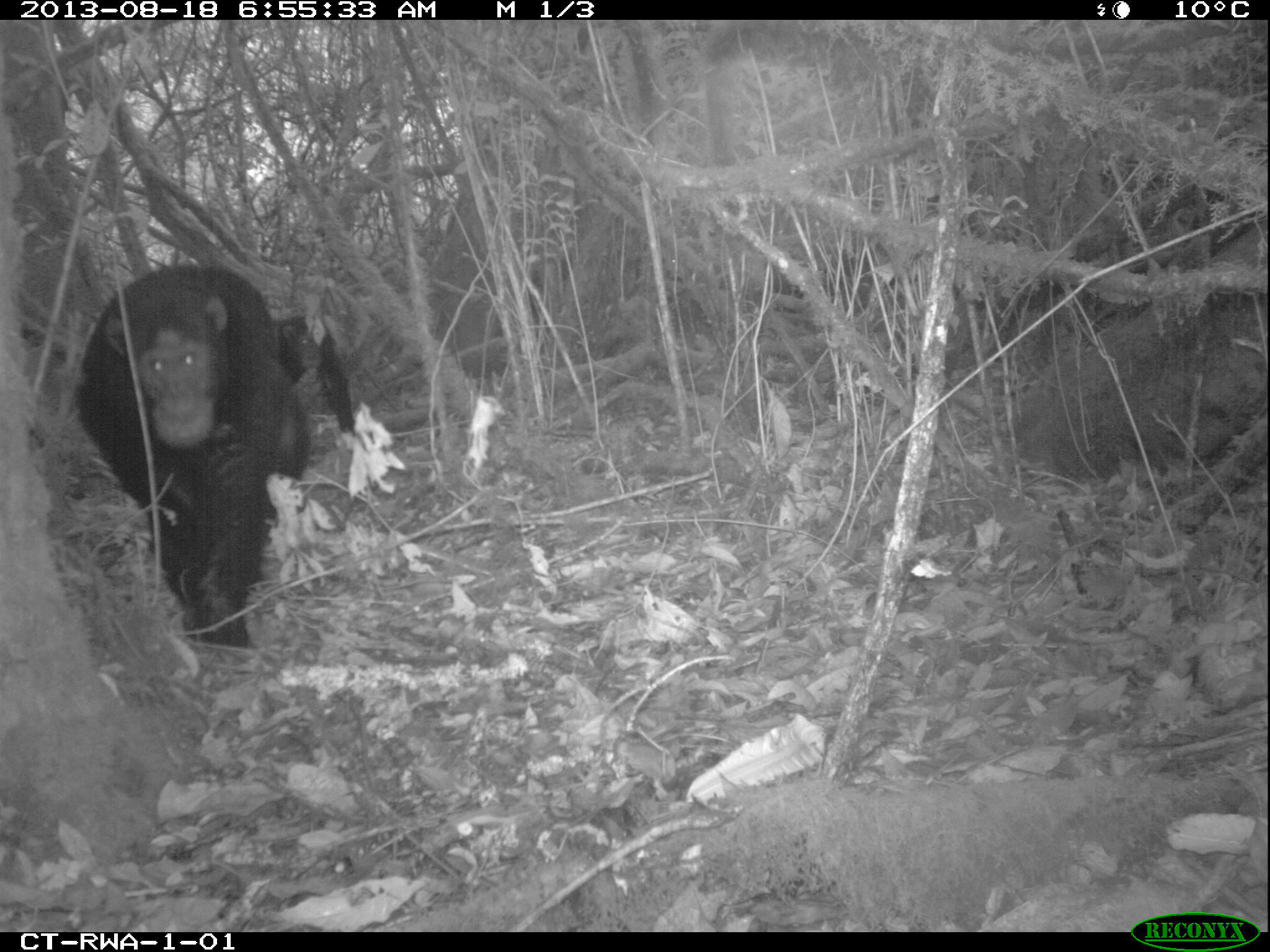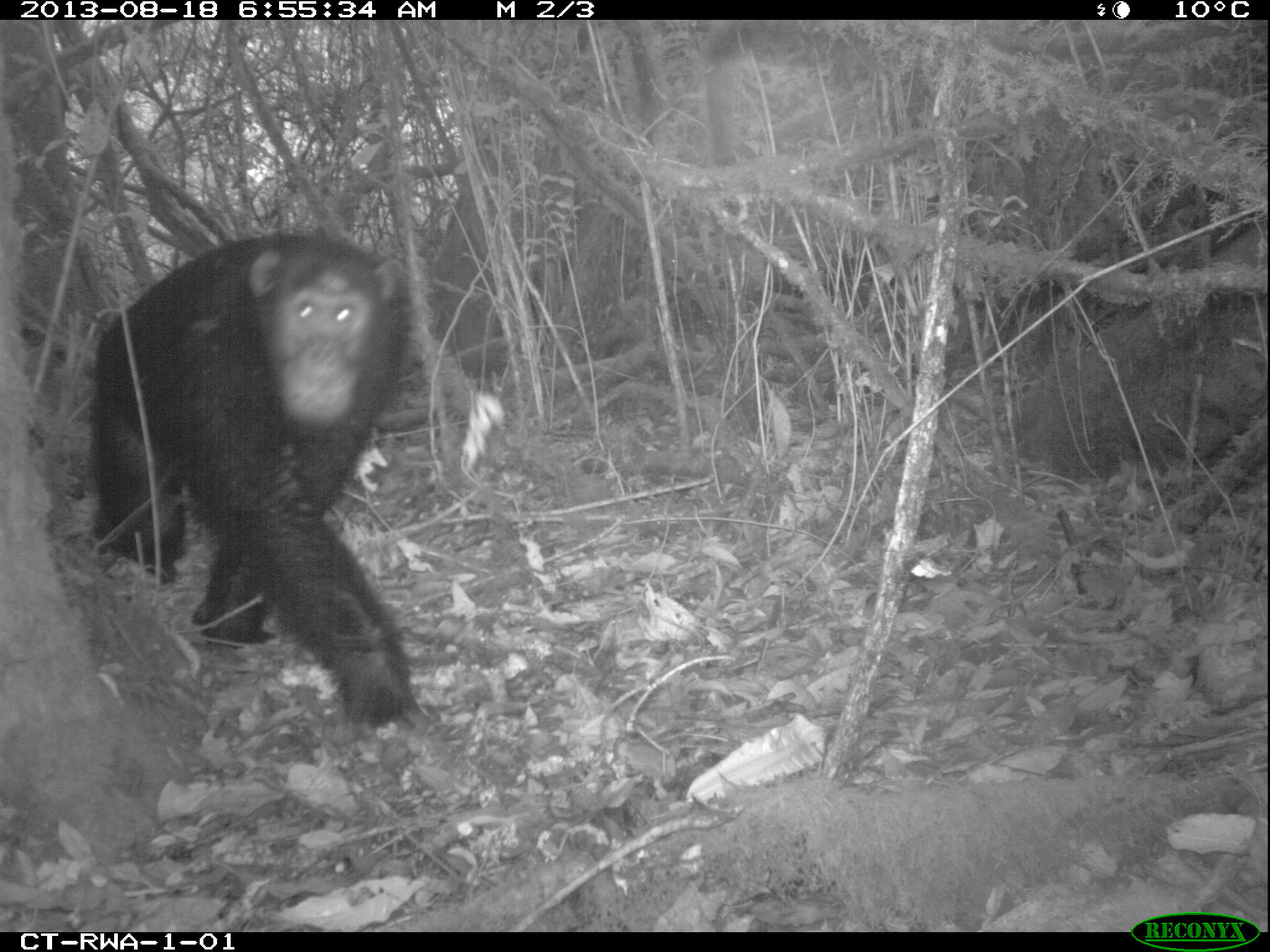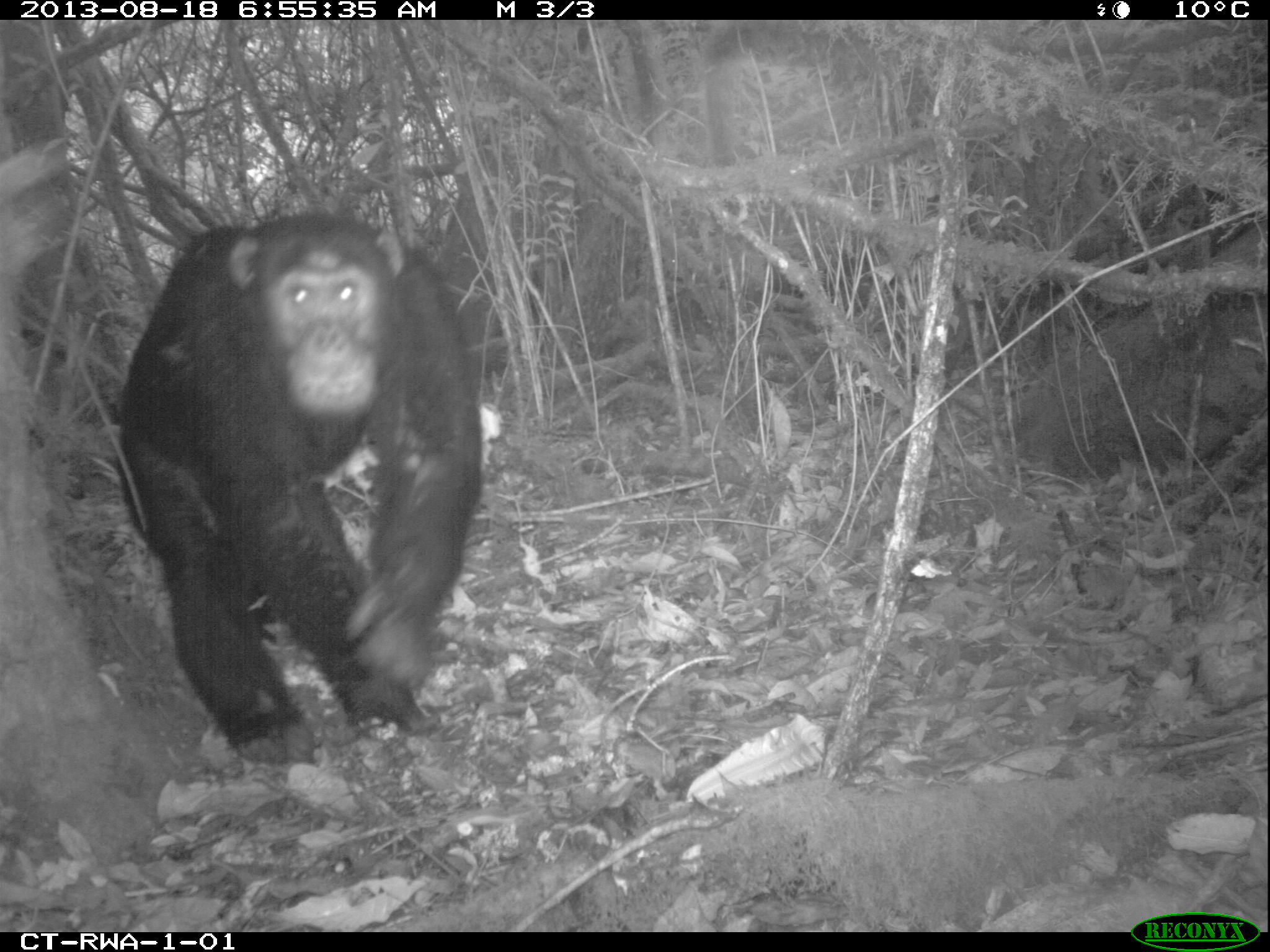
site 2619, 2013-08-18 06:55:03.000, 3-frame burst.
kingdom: Animalia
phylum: Chordata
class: Mammalia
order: Primates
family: Hominidae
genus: Pan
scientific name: Pan troglodytes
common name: chimpanzee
Pan troglodytes (chimpanzee), count 2.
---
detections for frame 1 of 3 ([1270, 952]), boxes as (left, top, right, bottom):
pan troglodytes: (70, 257, 313, 651); (274, 310, 355, 434)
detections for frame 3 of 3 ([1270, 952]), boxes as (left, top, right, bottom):
pan troglodytes: (112, 205, 485, 766)